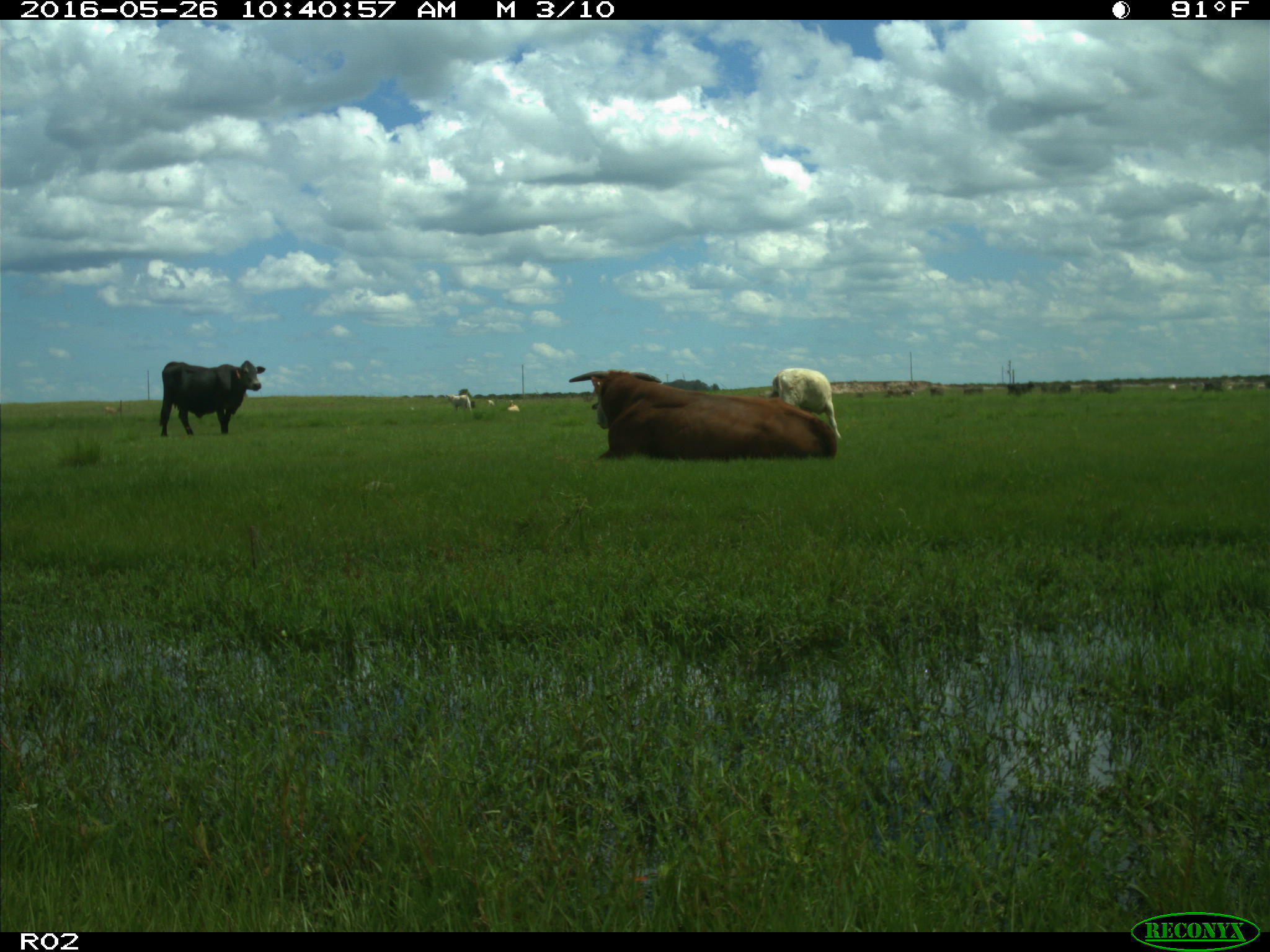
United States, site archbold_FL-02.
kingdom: Animalia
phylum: Chordata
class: Mammalia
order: Artiodactyla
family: Bovidae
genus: Bos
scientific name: Bos taurus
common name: domestic cow